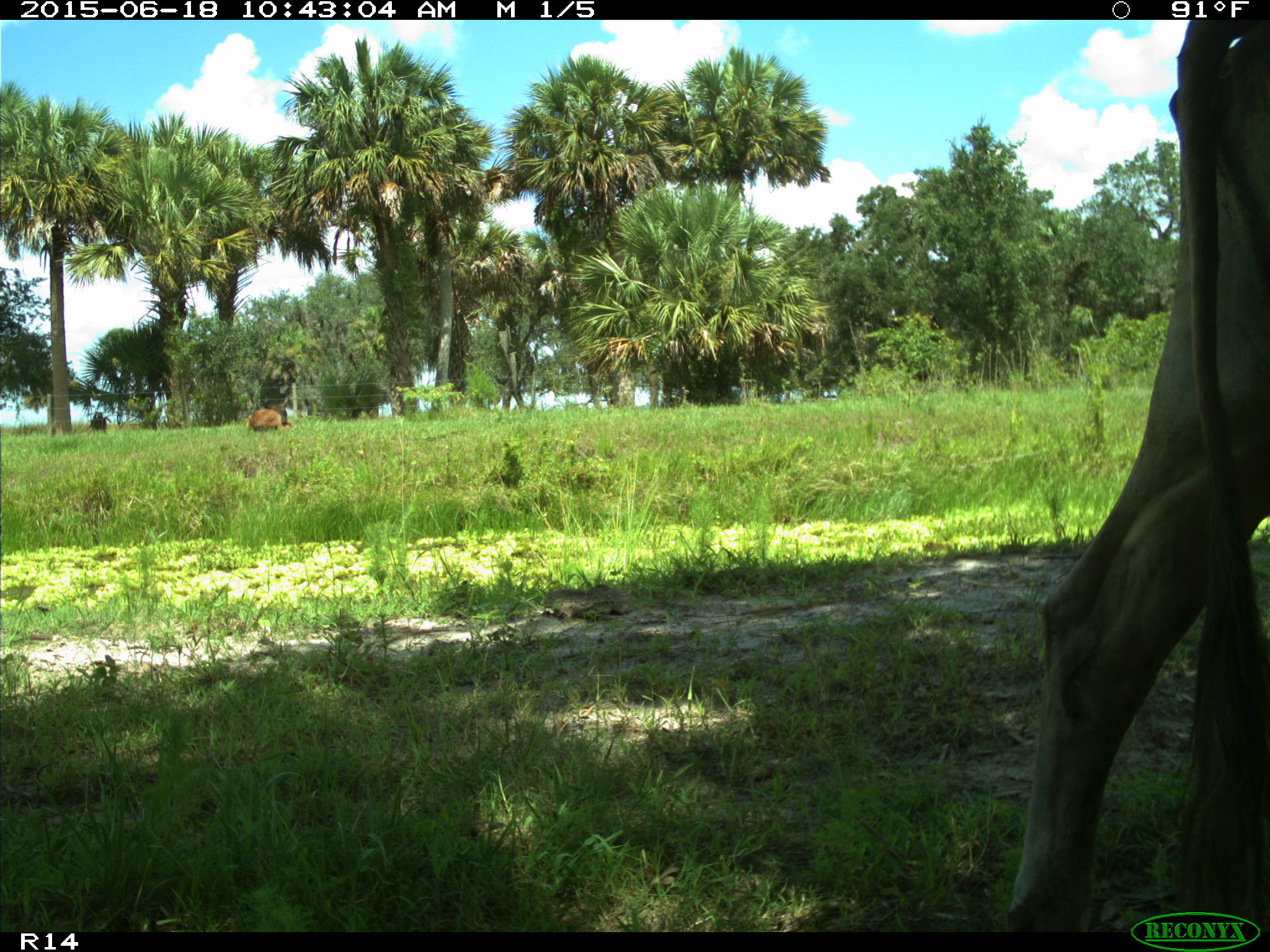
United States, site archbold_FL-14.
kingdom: Animalia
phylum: Chordata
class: Mammalia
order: Artiodactyla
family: Bovidae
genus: Bos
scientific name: Bos taurus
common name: domestic cow